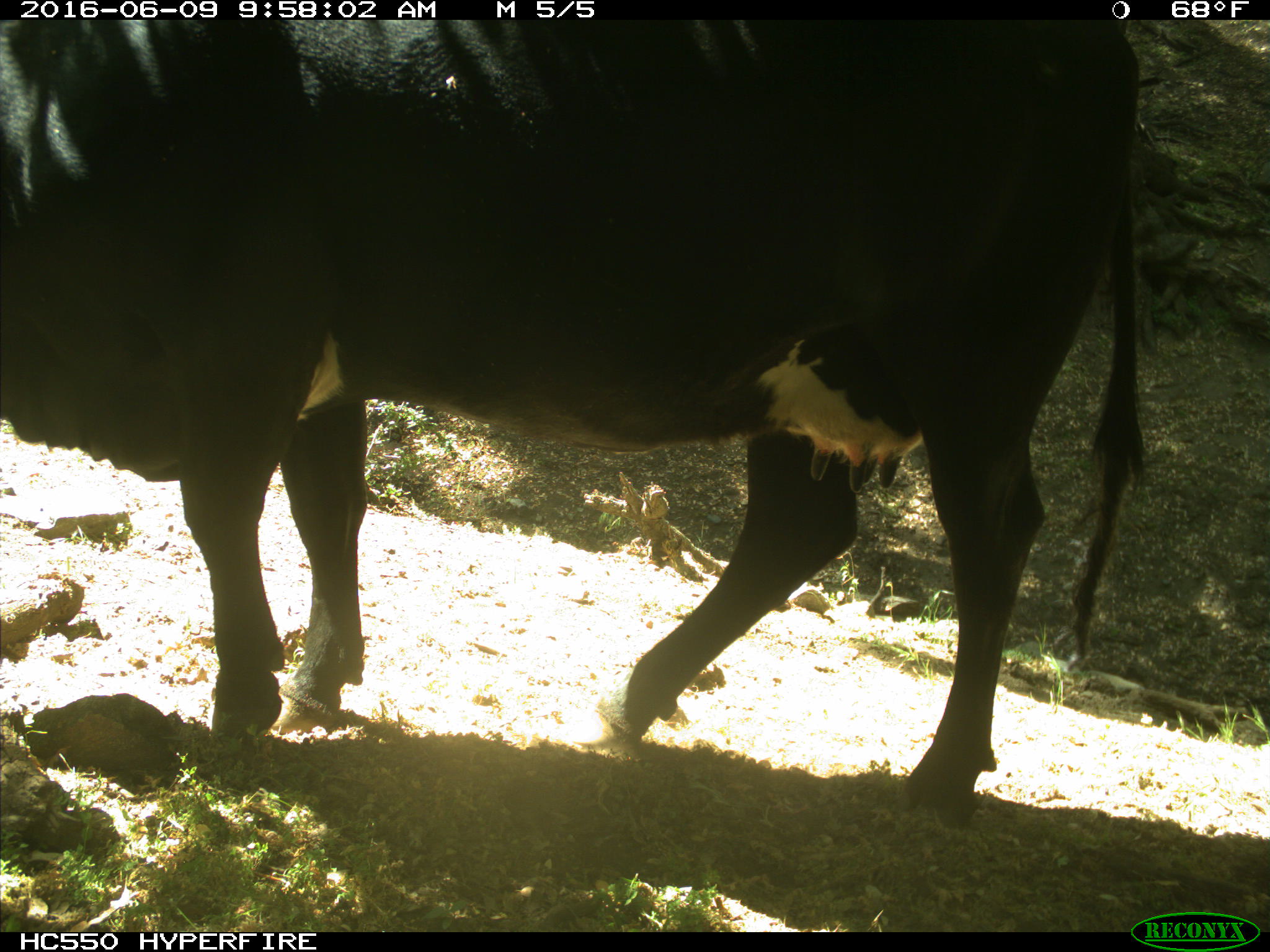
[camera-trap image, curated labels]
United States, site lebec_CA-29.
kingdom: Animalia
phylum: Chordata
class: Mammalia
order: Artiodactyla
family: Bovidae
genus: Bos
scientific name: Bos taurus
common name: domestic cow